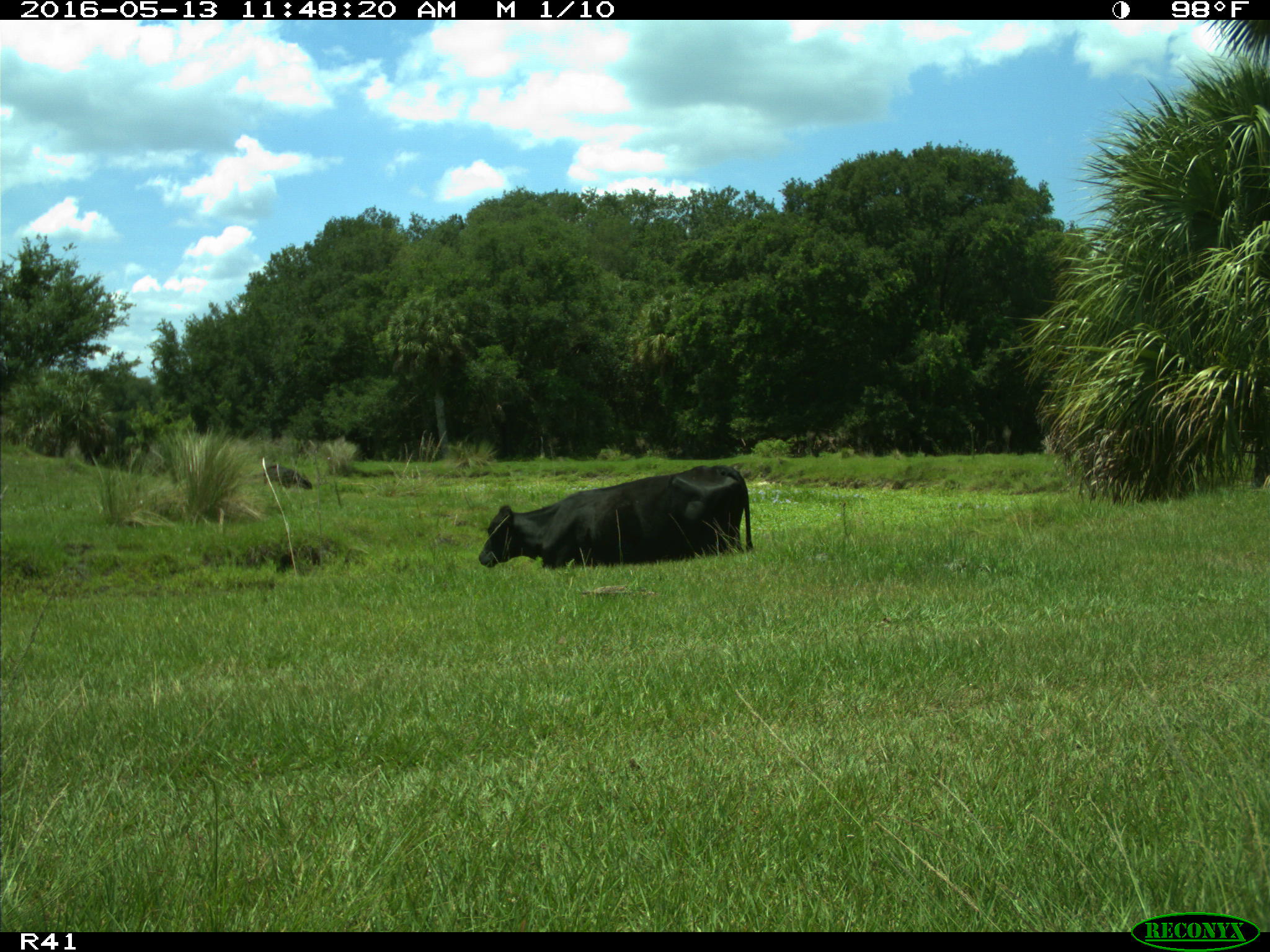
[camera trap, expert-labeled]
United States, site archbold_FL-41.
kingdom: Animalia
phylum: Chordata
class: Mammalia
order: Artiodactyla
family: Bovidae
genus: Bos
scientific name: Bos taurus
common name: domestic cow